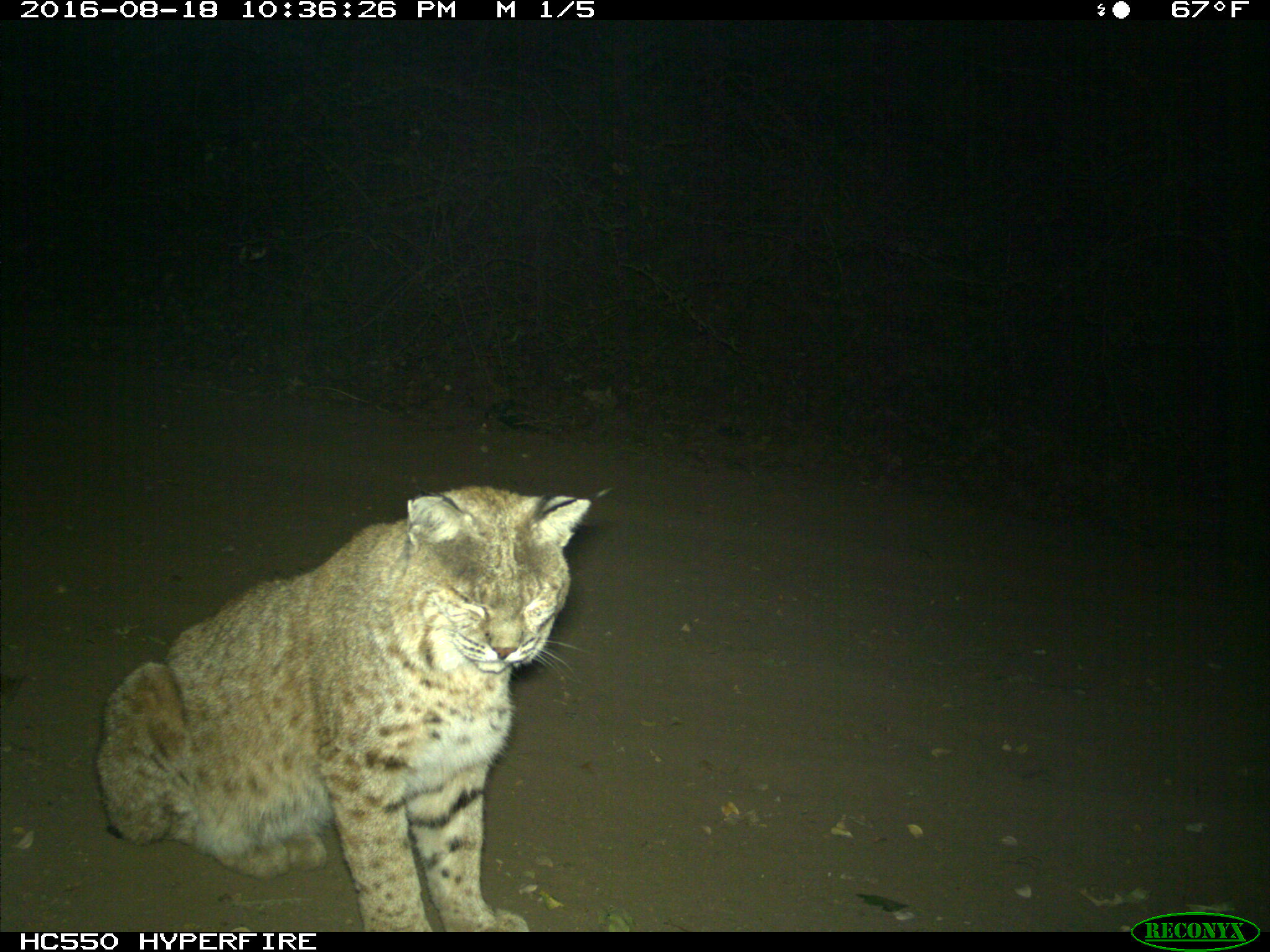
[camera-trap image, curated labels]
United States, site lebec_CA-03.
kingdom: Animalia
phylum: Chordata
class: Mammalia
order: Carnivora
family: Felidae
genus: Lynx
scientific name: Lynx rufus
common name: bobcat